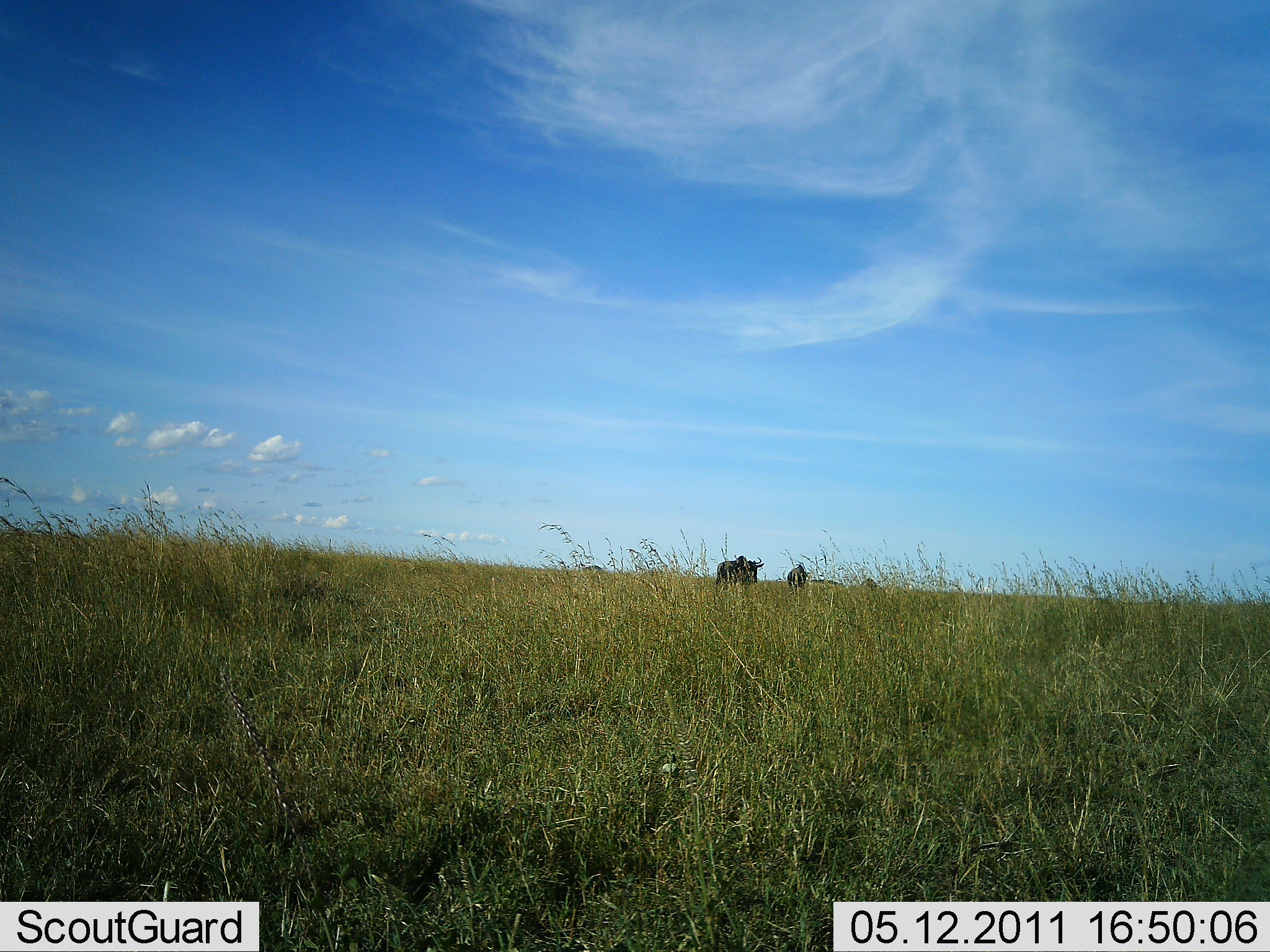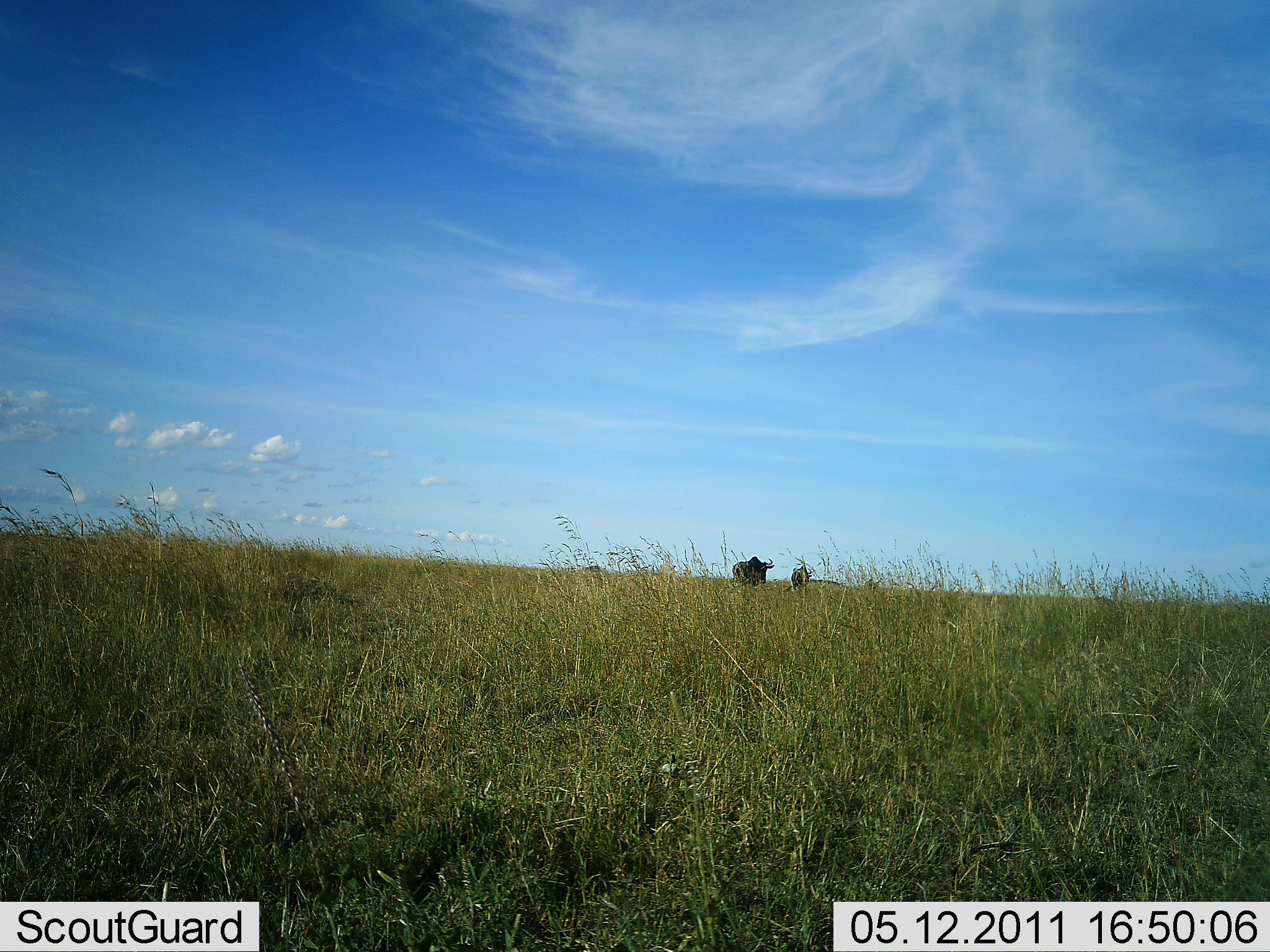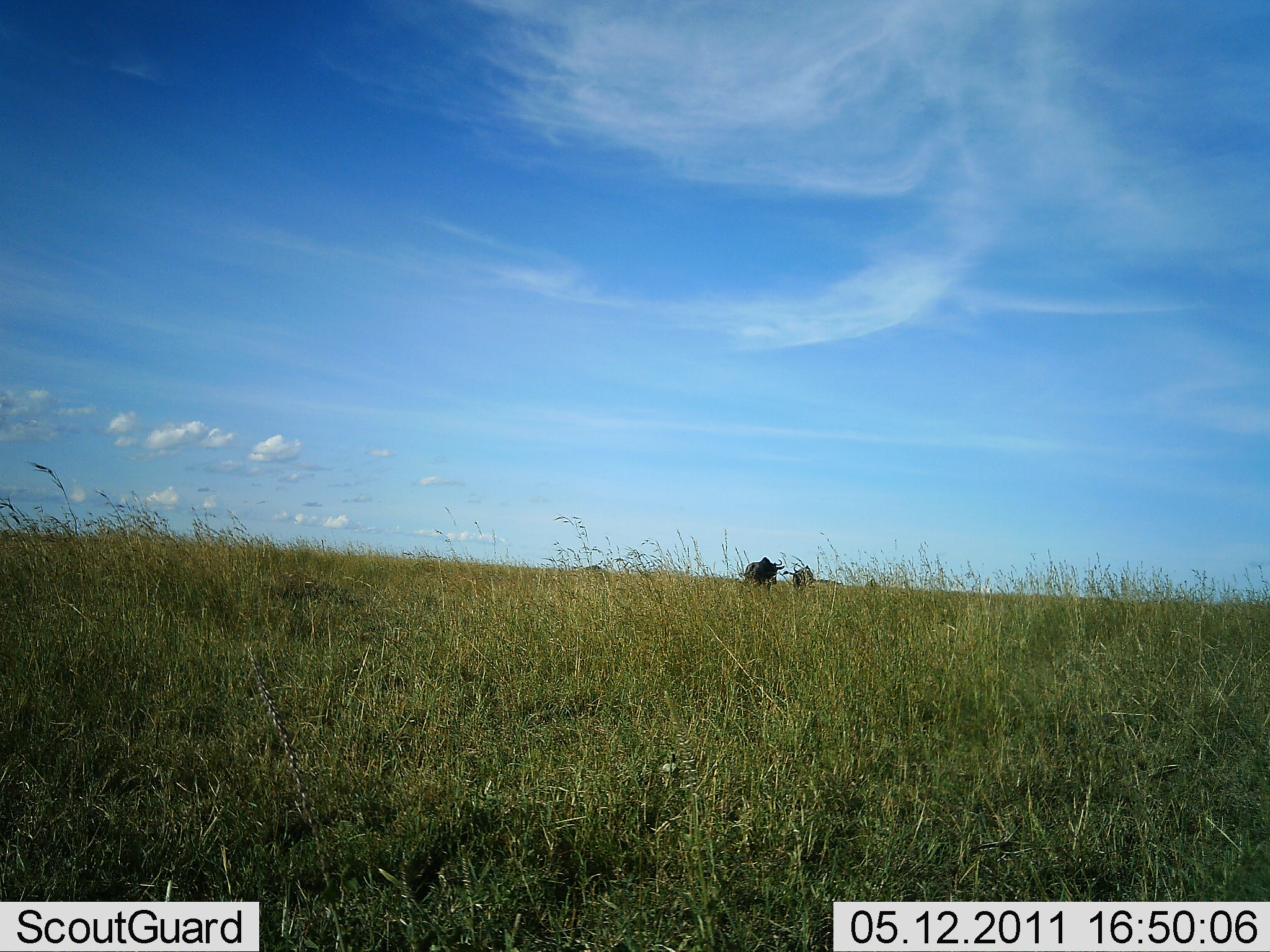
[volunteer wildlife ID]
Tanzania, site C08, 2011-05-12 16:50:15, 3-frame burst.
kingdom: Animalia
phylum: Chordata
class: Mammalia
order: Artiodactyla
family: Bovidae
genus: Connochaetes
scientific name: Connochaetes taurinus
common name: blue wildebeest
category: wildebeest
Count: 2.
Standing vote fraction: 18%.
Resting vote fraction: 0%.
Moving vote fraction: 64%.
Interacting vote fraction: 9%.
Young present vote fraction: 0%.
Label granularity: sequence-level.